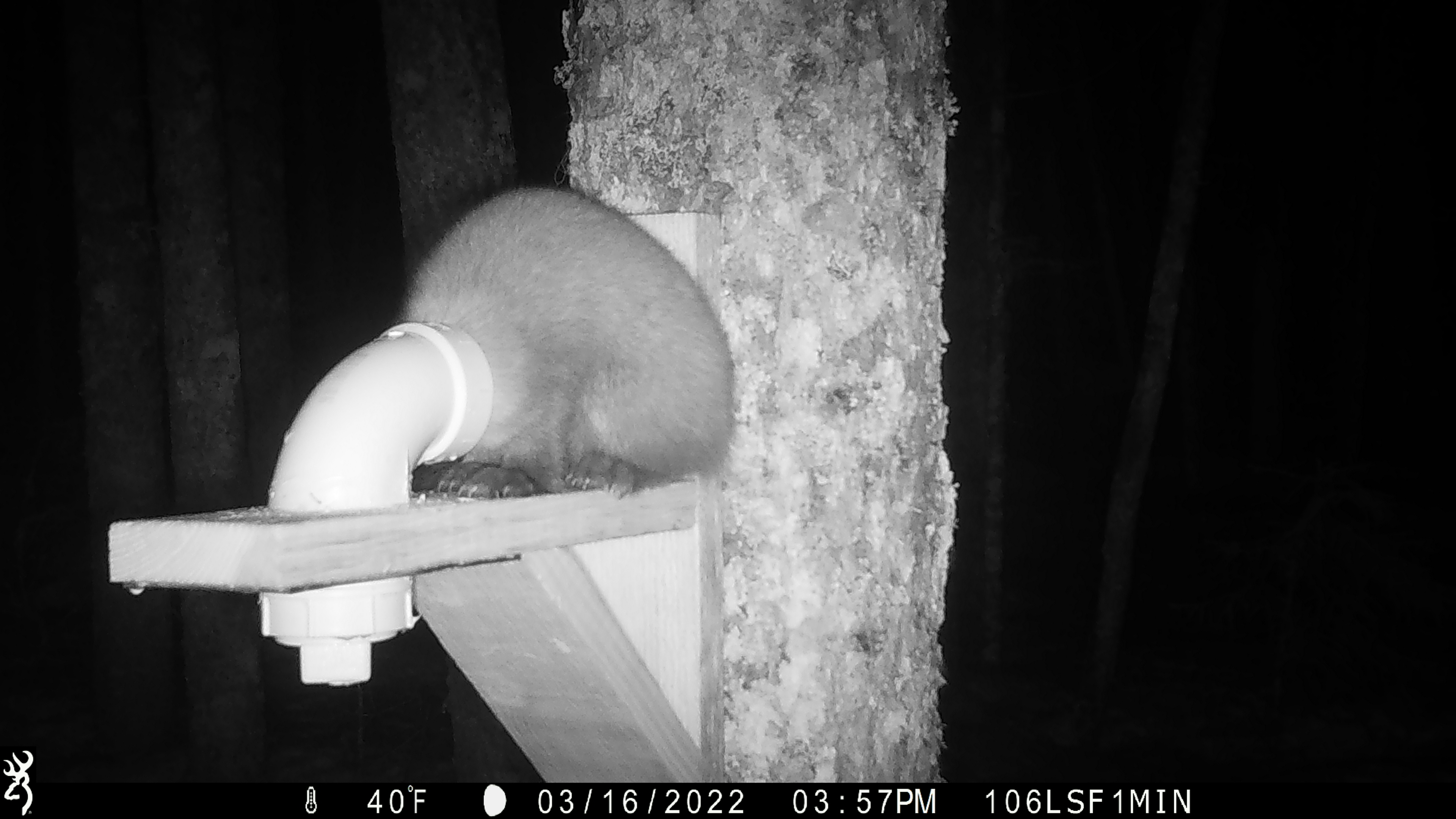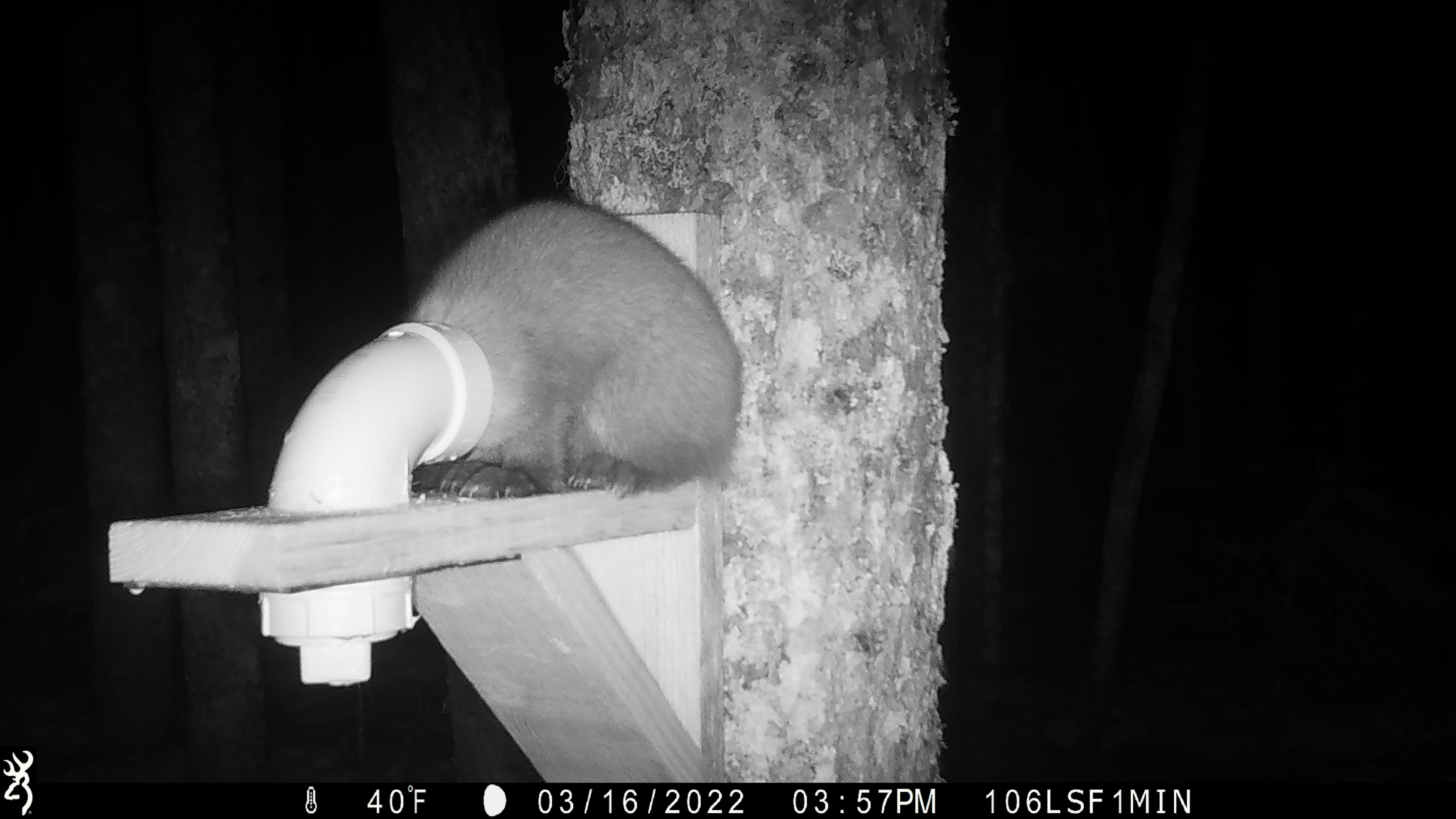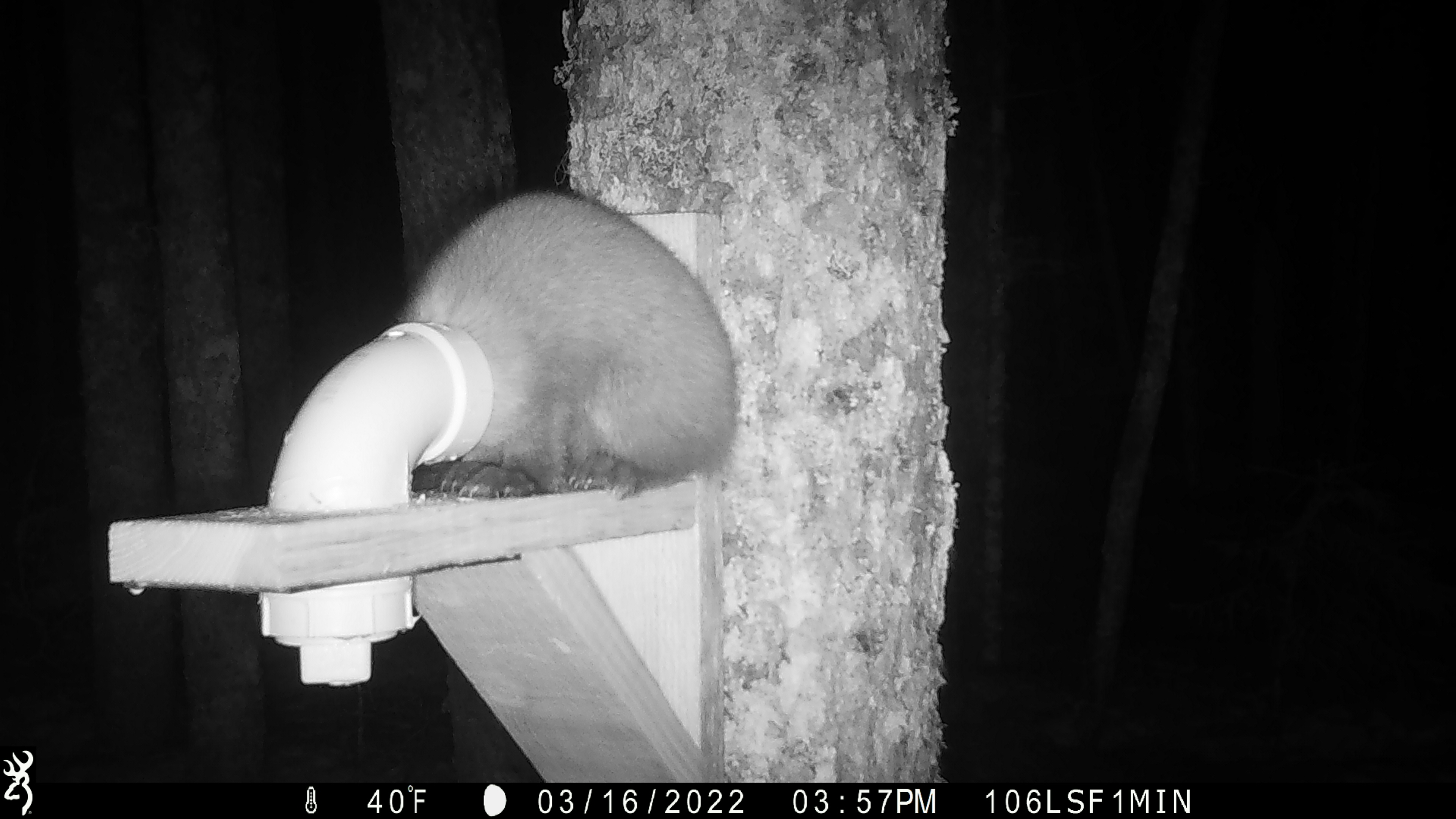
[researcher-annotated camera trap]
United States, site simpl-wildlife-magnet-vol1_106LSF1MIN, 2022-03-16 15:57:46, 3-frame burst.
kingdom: Animalia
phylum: Chordata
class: Mammalia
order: Carnivora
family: Mustelidae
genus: Martes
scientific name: Martes americana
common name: american marten